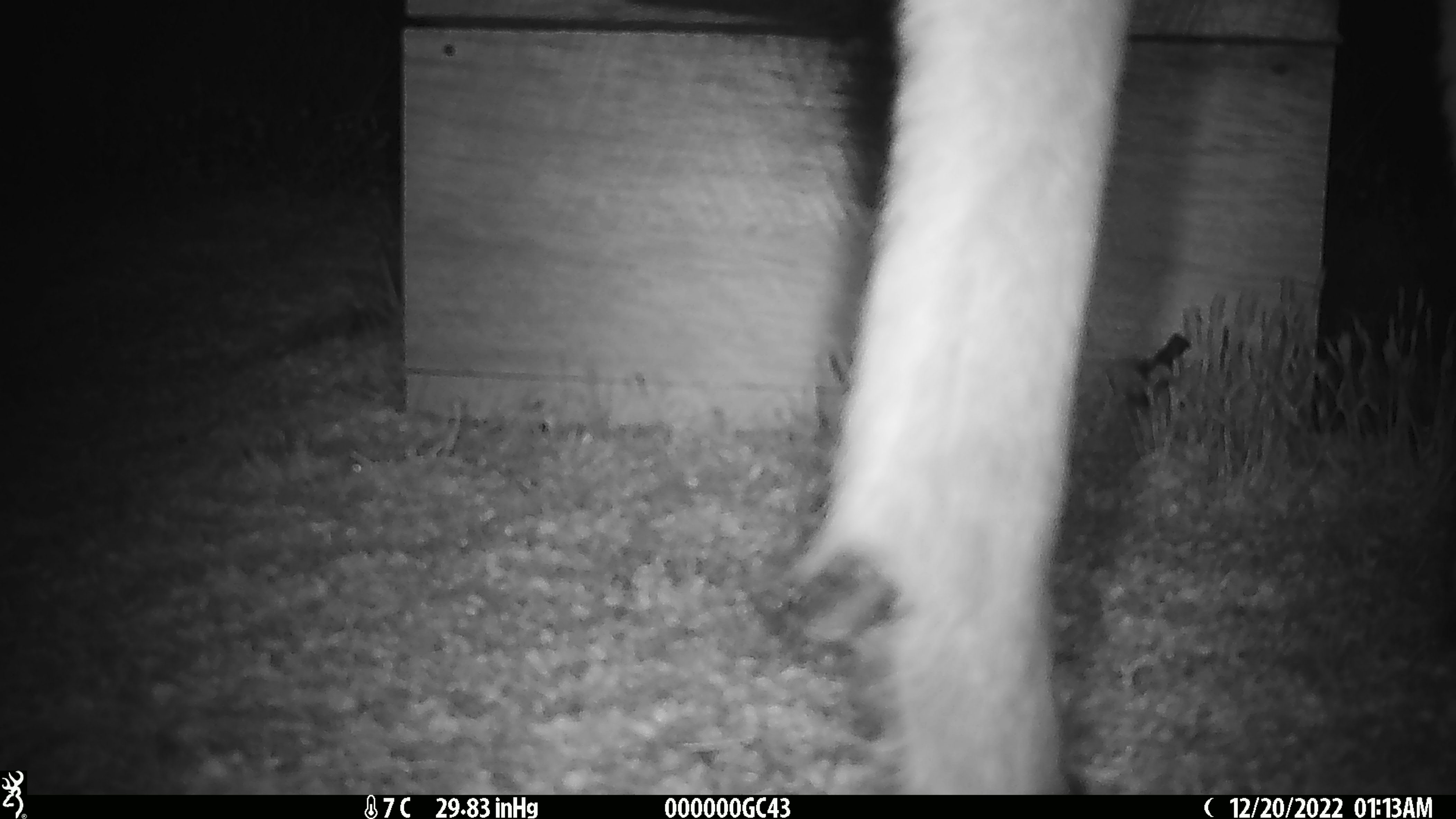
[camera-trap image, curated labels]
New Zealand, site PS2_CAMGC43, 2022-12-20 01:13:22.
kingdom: Animalia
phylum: Chordata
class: Mammalia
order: Artiodactyla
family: Cervidae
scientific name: Cervidae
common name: deer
Deer (Cervidae).